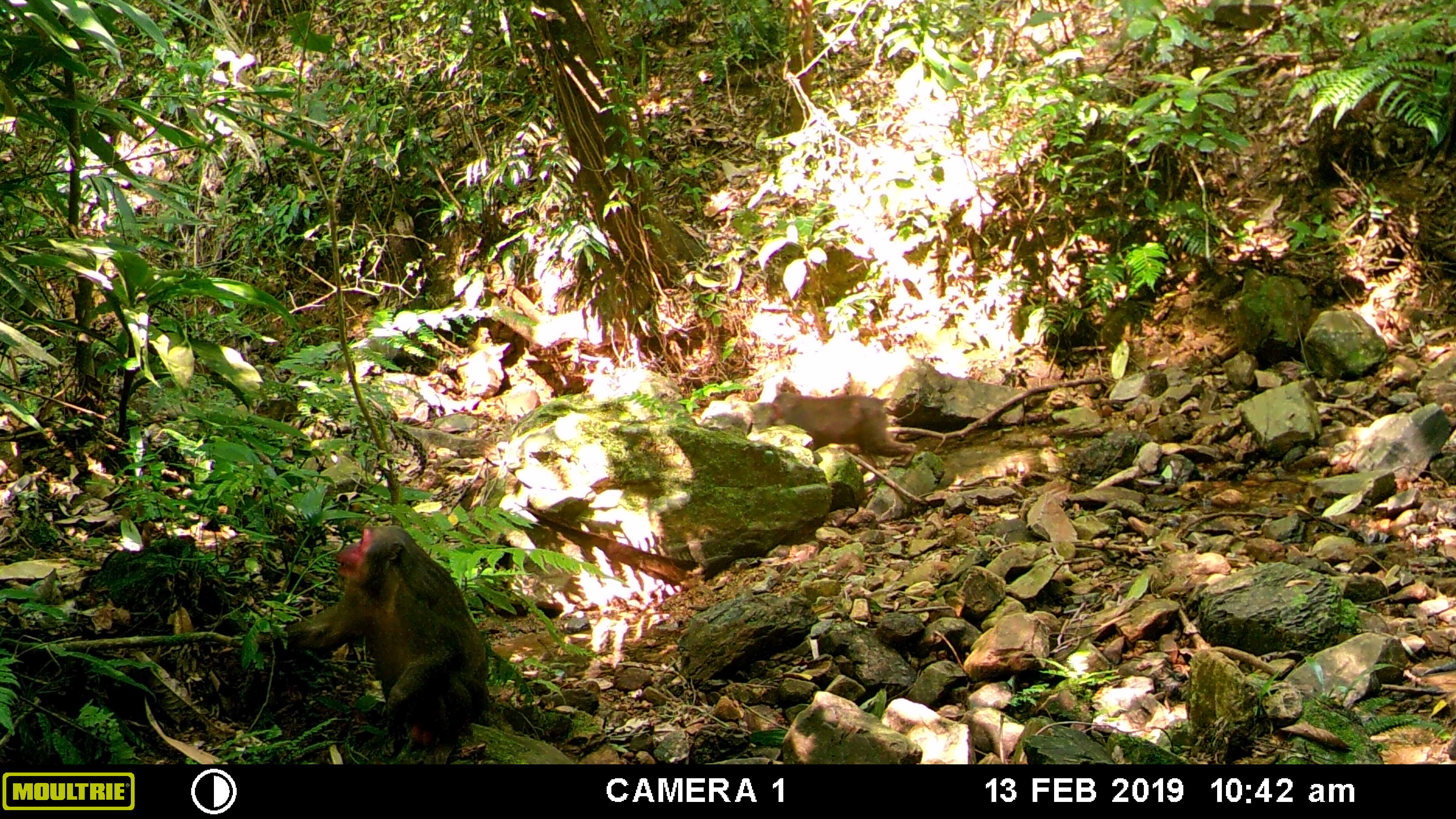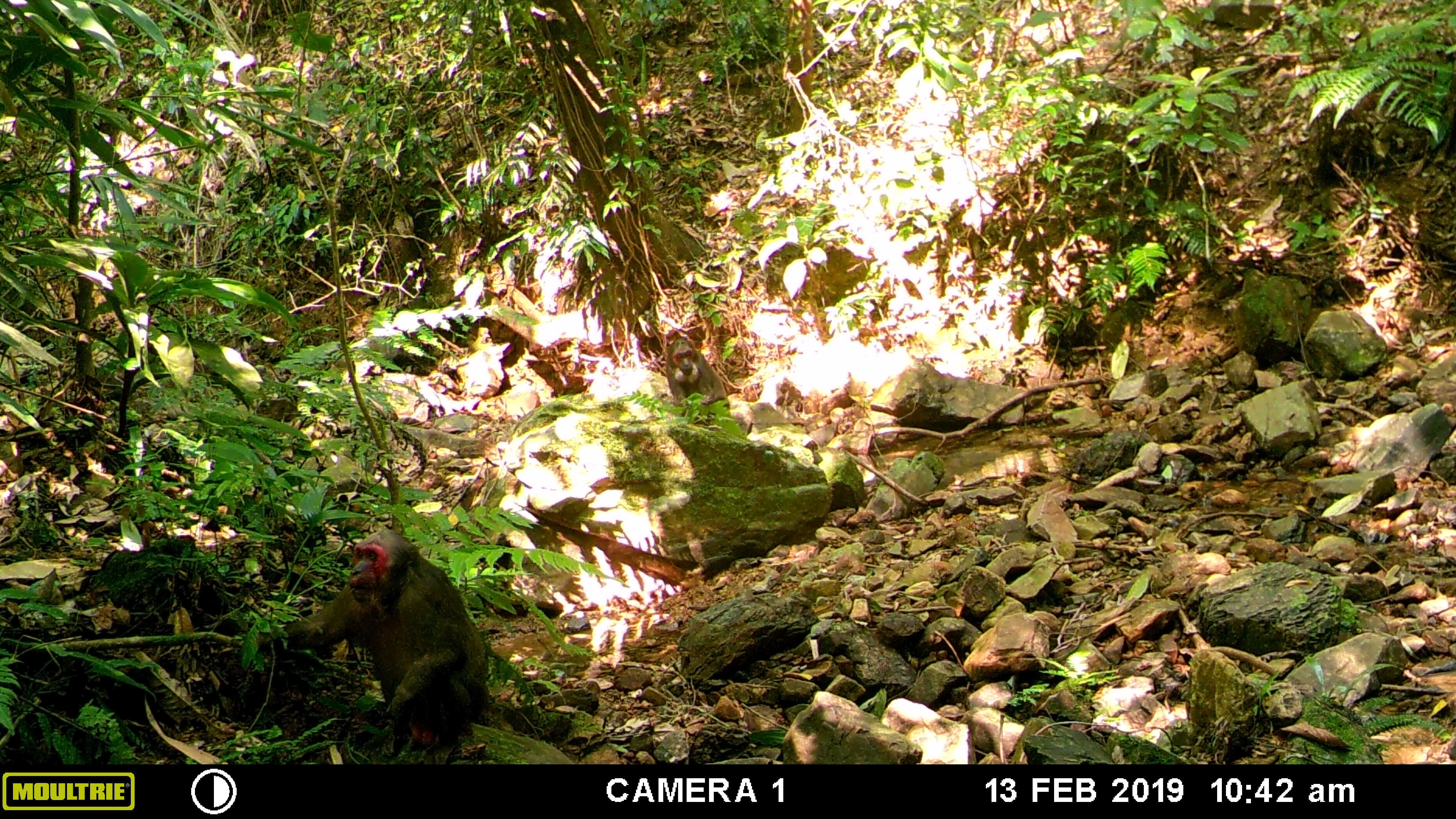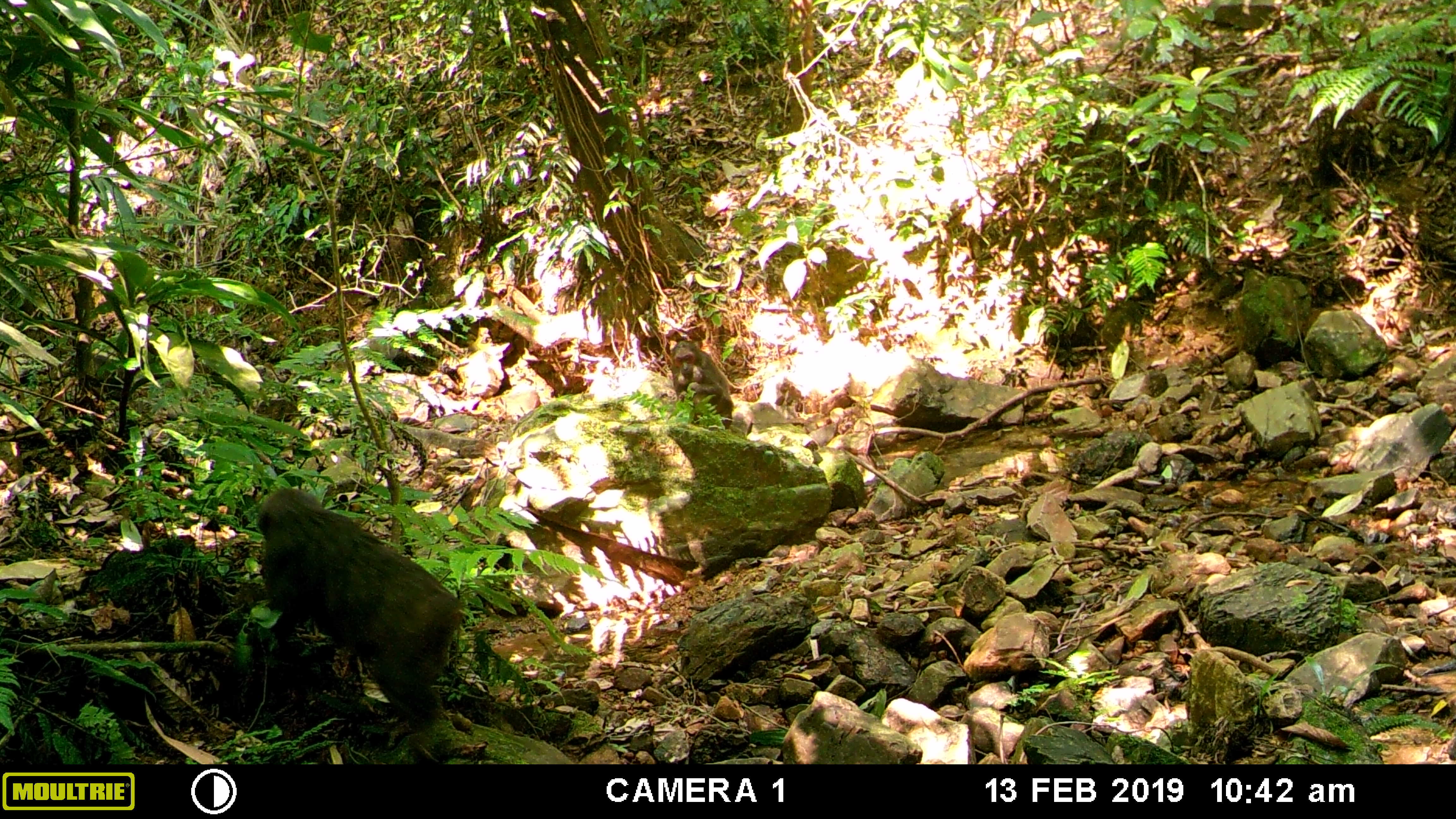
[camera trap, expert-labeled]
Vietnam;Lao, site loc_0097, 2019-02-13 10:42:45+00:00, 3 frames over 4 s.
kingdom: Animalia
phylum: Chordata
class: Mammalia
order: Primates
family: Cercopithecidae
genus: Macaca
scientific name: Macaca arctoides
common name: stump-tailed macaque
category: stump tailed macaque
Stump tailed macaque (stump-tailed macaque) (Macaca arctoides). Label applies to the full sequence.